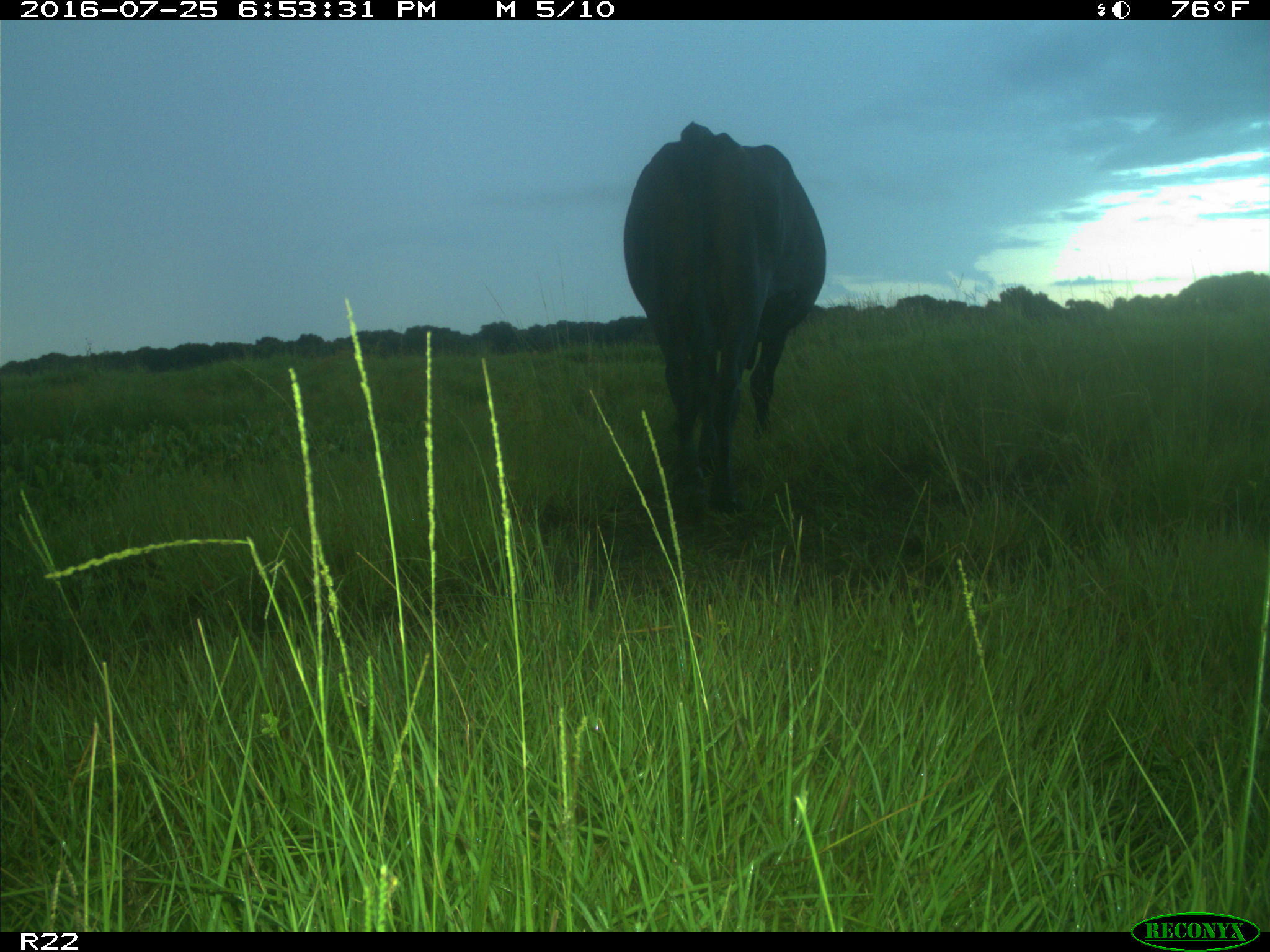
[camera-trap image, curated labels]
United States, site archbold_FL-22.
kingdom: Animalia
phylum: Chordata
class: Mammalia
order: Artiodactyla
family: Bovidae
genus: Bos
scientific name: Bos taurus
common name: domestic cow